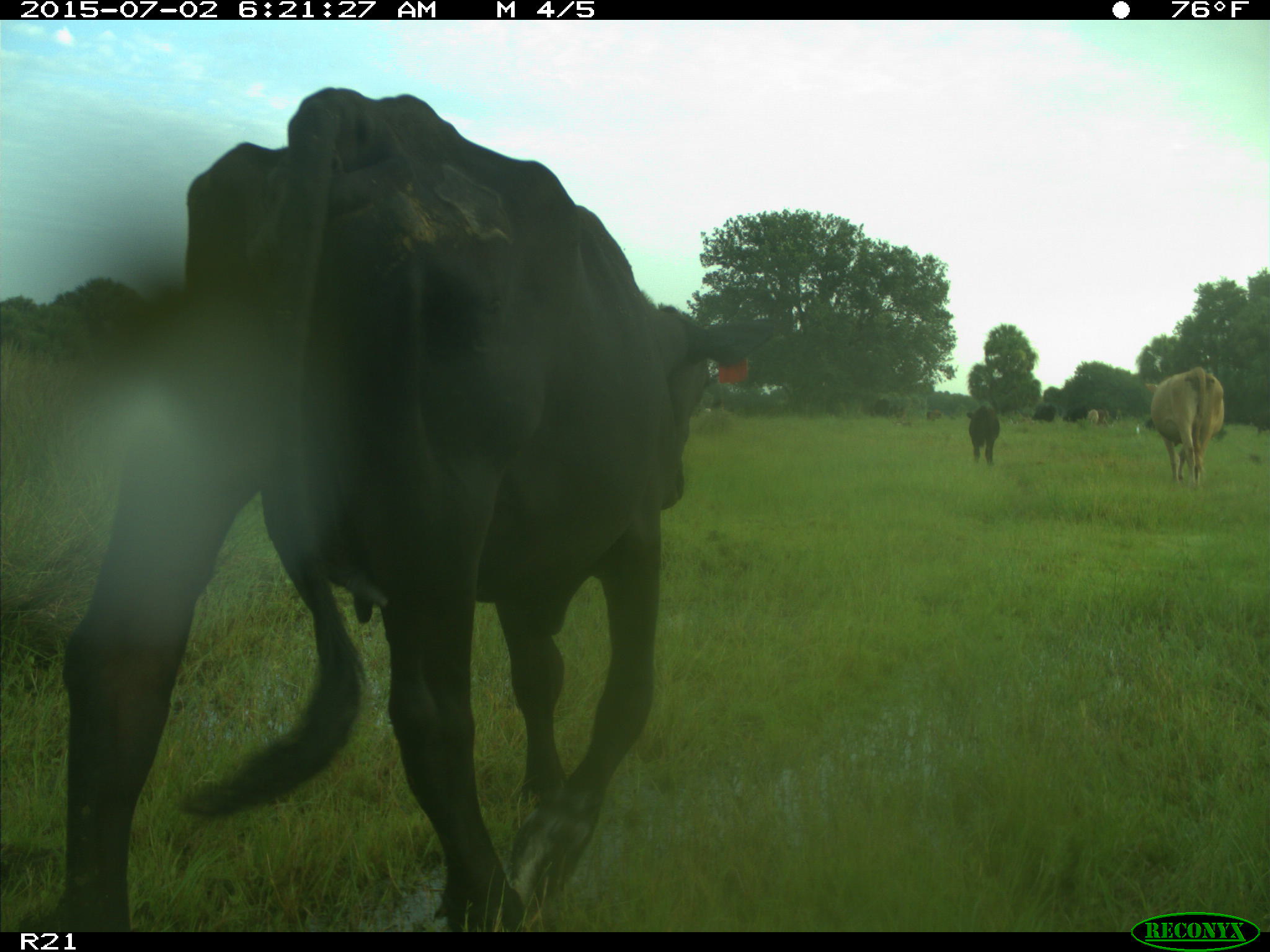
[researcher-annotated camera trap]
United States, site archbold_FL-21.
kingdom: Animalia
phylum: Chordata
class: Mammalia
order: Artiodactyla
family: Bovidae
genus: Bos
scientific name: Bos taurus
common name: domestic cow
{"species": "Bos taurus (domestic cow)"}